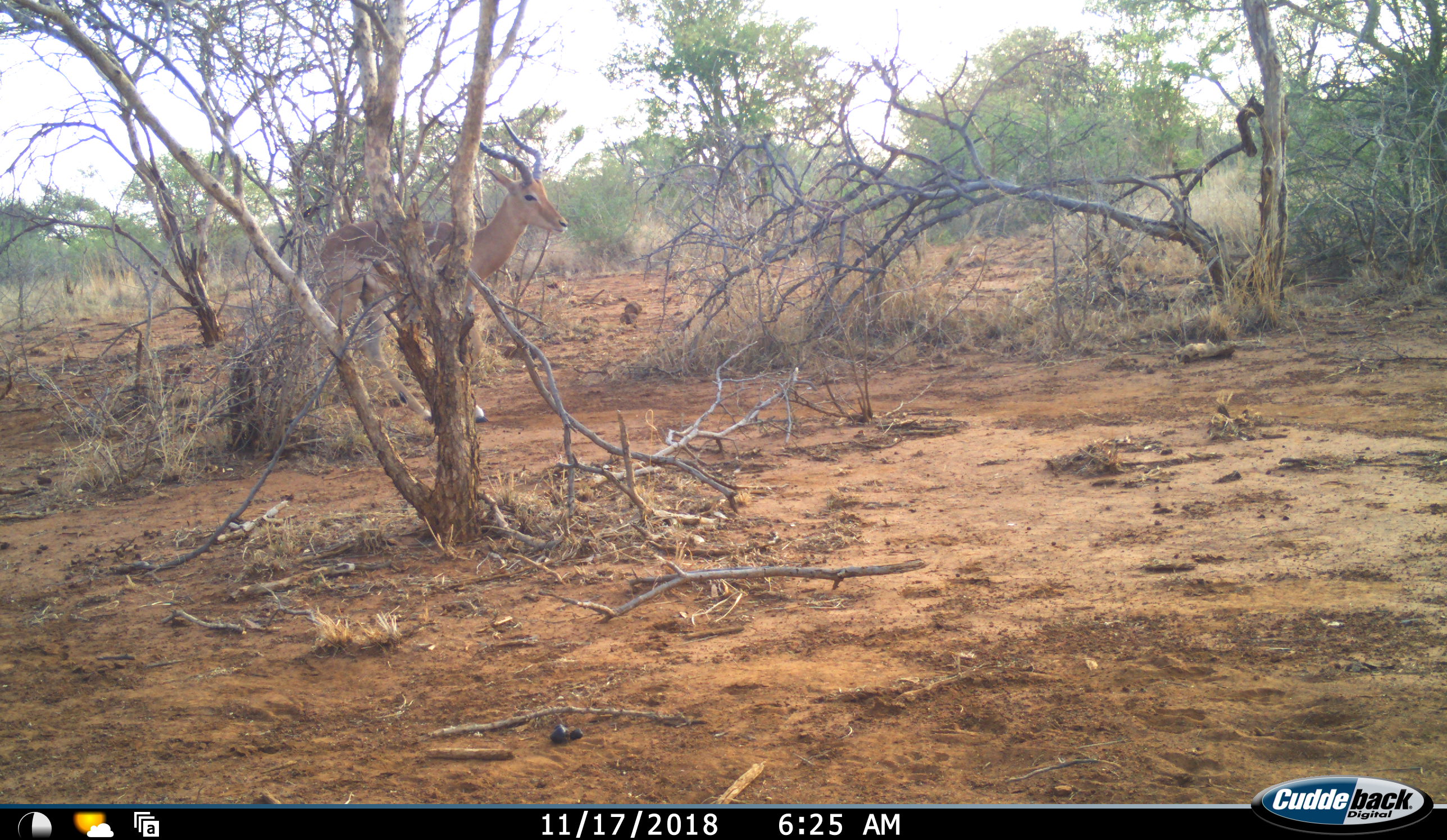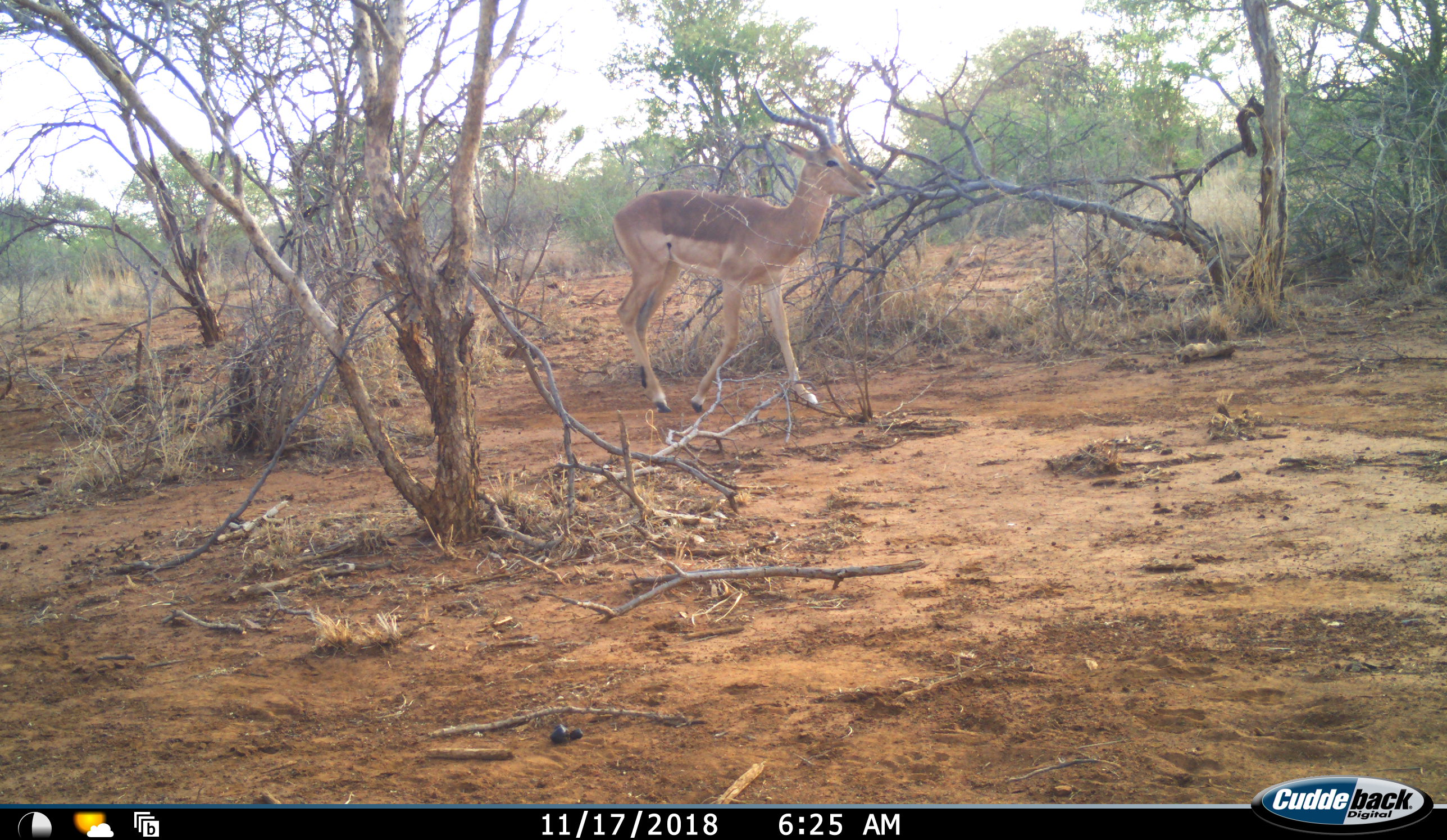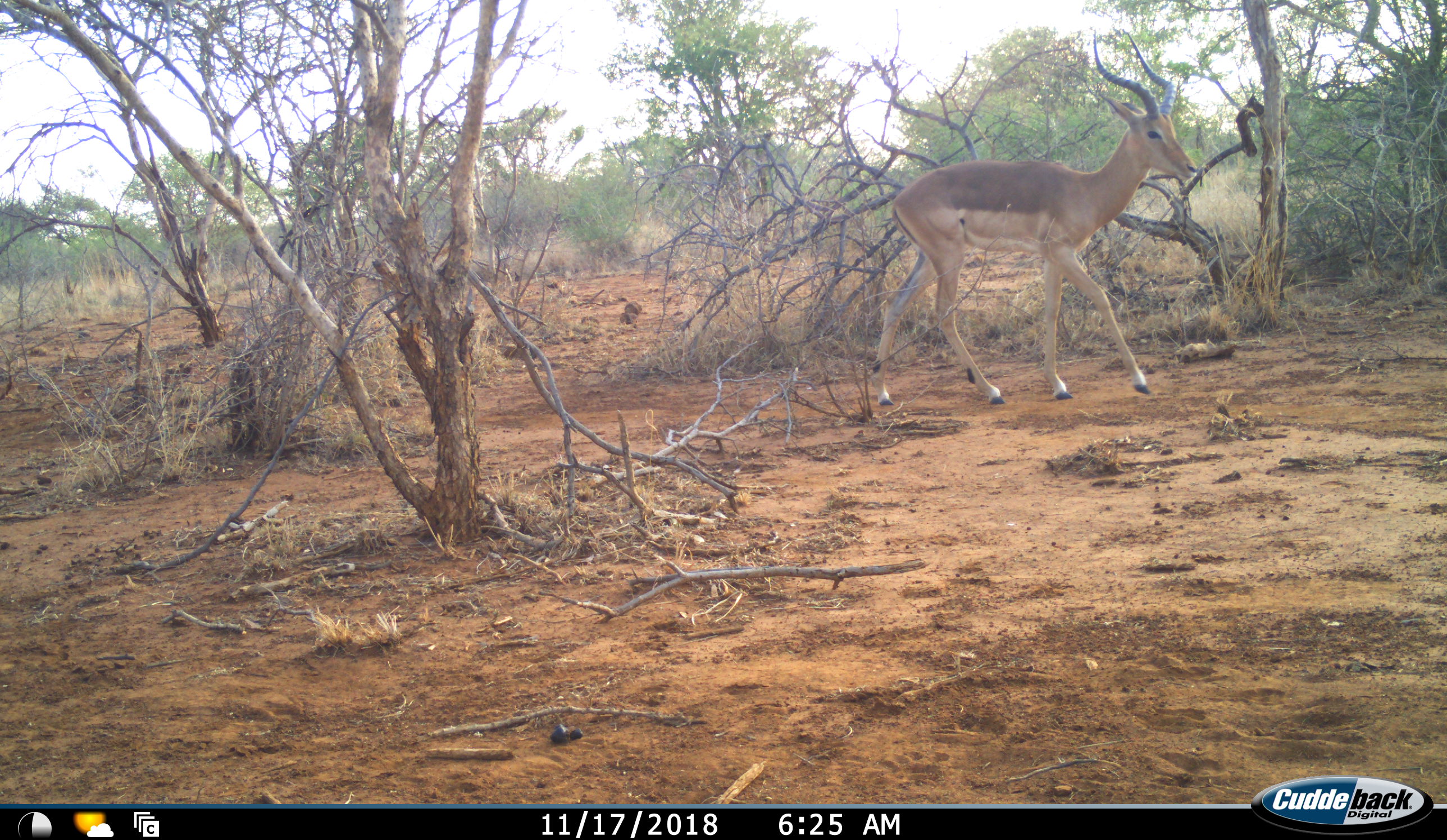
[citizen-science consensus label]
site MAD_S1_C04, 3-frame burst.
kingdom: Animalia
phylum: Chordata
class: Mammalia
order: Artiodactyla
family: Bovidae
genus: Aepyceros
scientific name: Aepyceros melampus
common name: impala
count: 1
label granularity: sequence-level